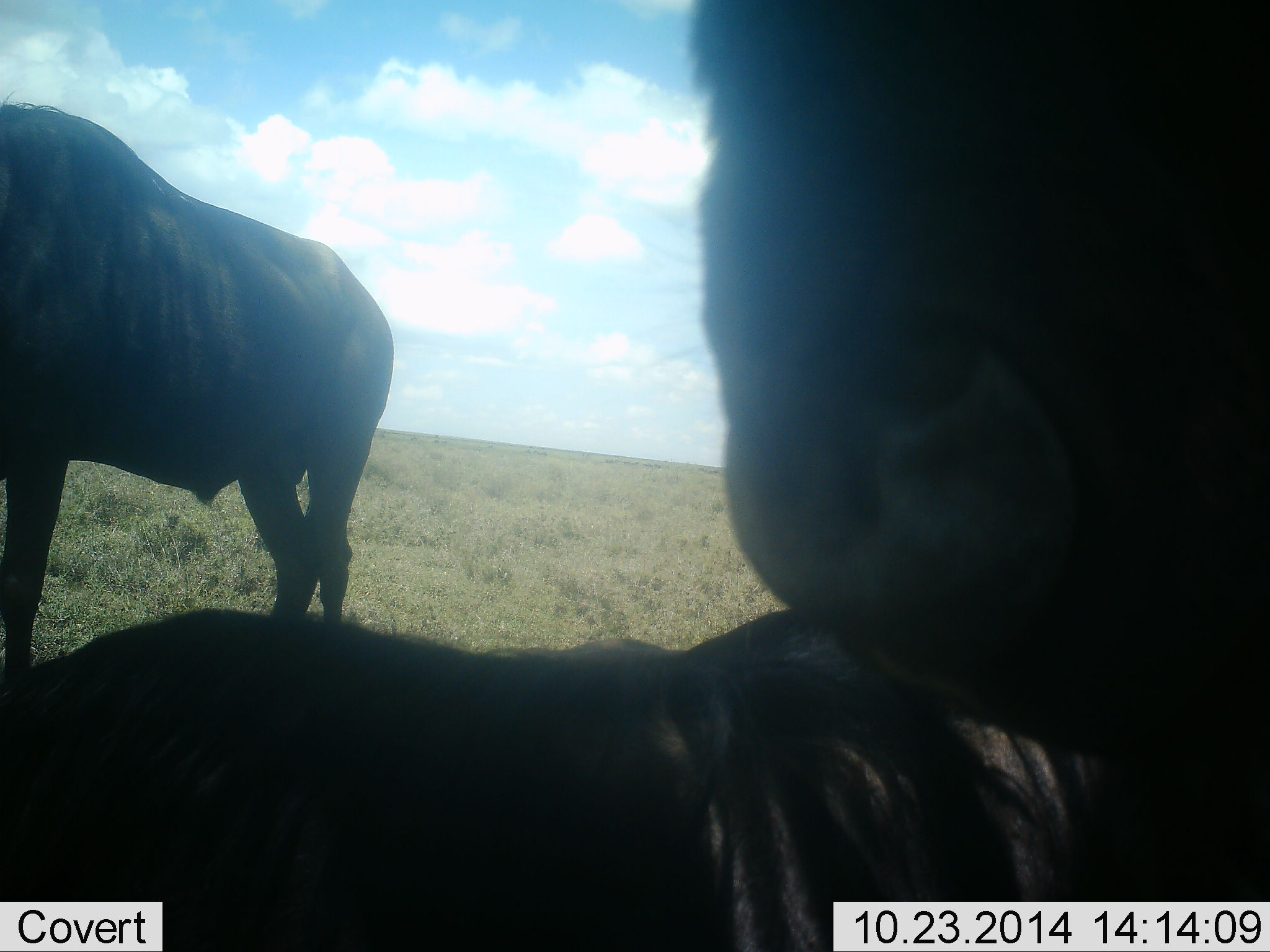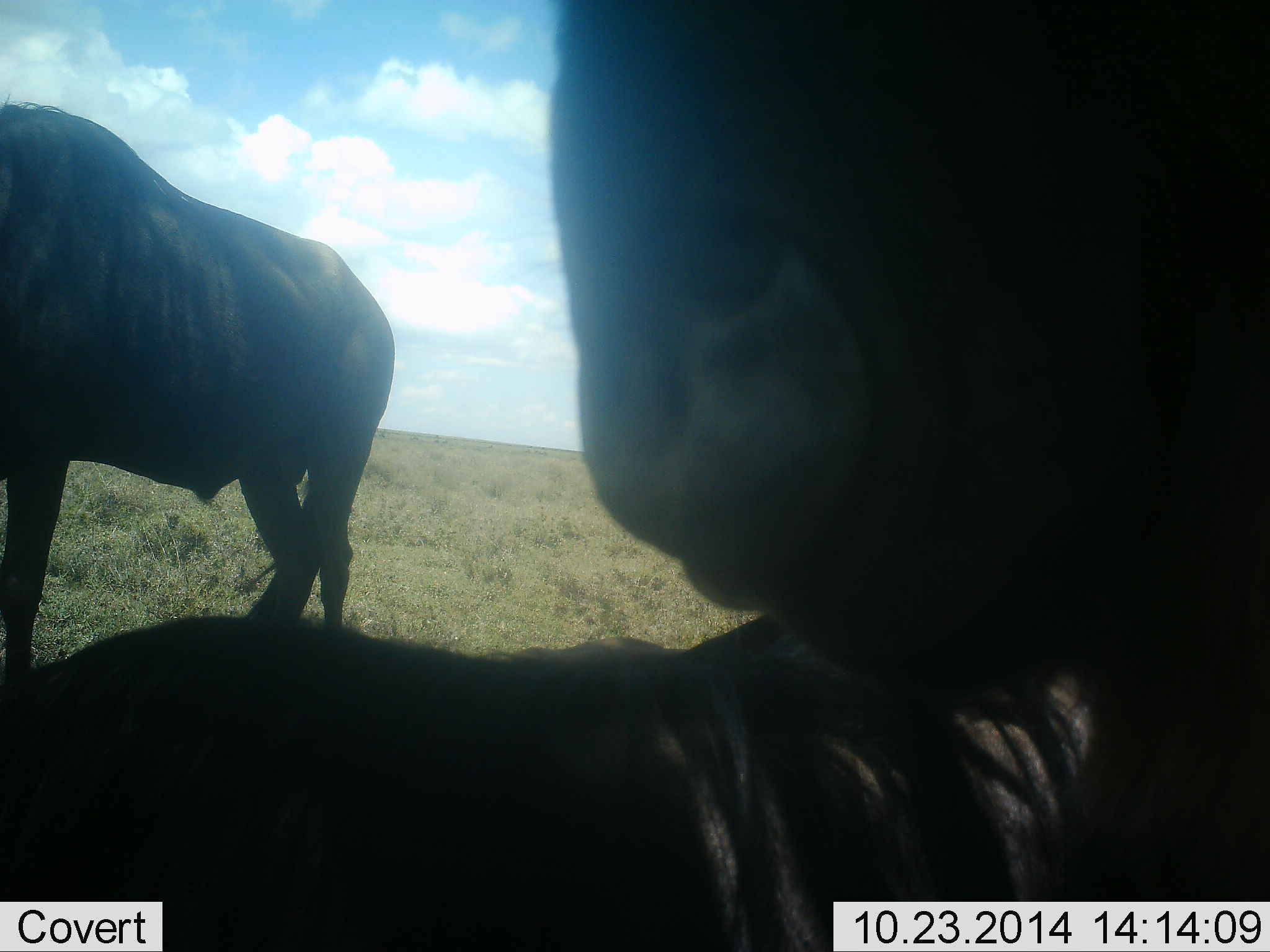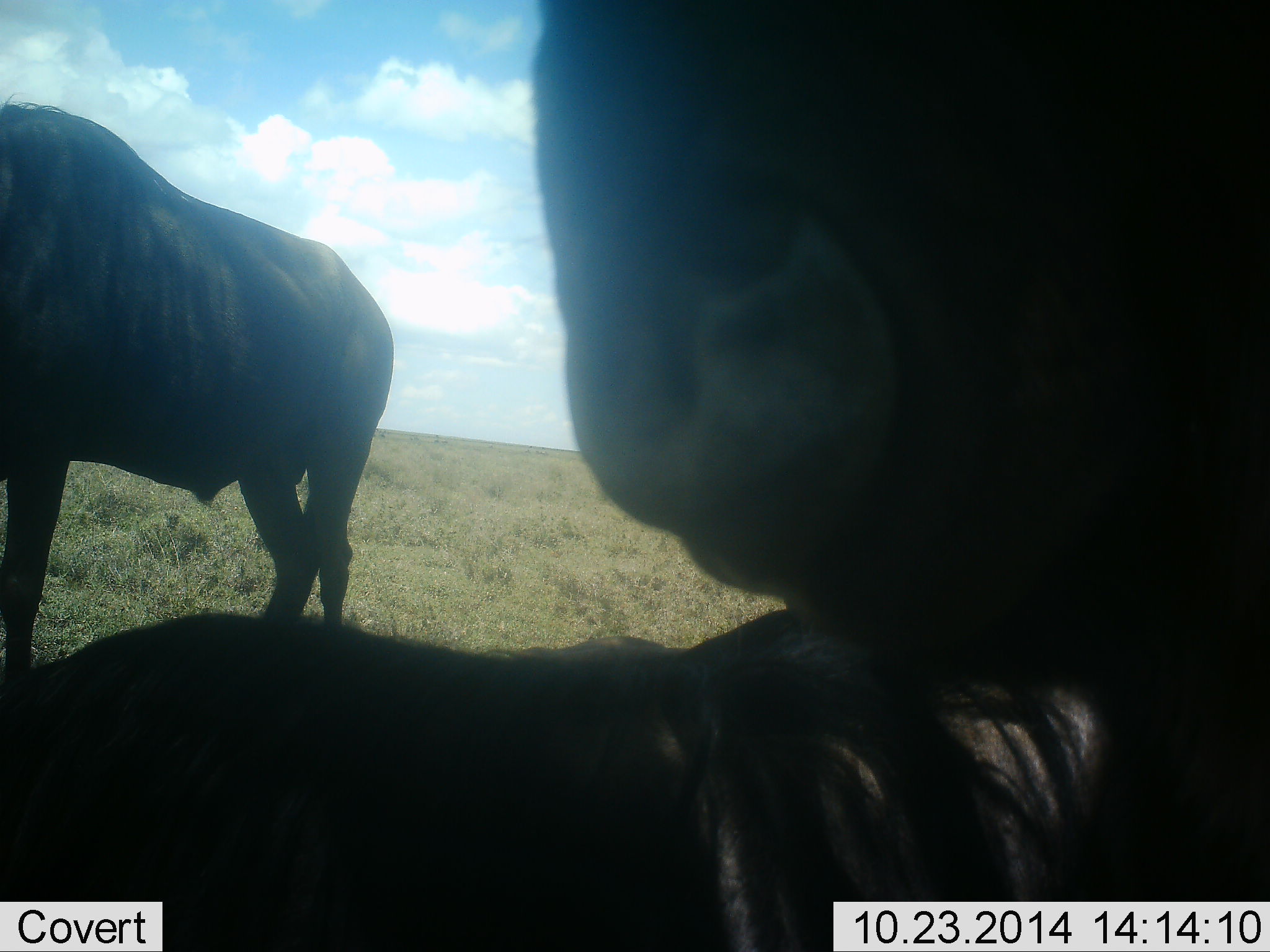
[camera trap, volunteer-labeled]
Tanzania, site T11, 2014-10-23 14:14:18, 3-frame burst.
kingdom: Animalia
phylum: Chordata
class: Mammalia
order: Artiodactyla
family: Bovidae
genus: Connochaetes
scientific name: Connochaetes taurinus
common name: blue wildebeest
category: wildebeest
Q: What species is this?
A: Wildebeest (blue wildebeest) (Connochaetes taurinus).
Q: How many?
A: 3.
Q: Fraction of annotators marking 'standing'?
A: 80%.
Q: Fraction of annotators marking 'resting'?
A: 80%.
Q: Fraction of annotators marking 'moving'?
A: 0%.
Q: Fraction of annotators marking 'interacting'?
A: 40%.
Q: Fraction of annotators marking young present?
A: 0%.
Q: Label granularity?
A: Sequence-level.